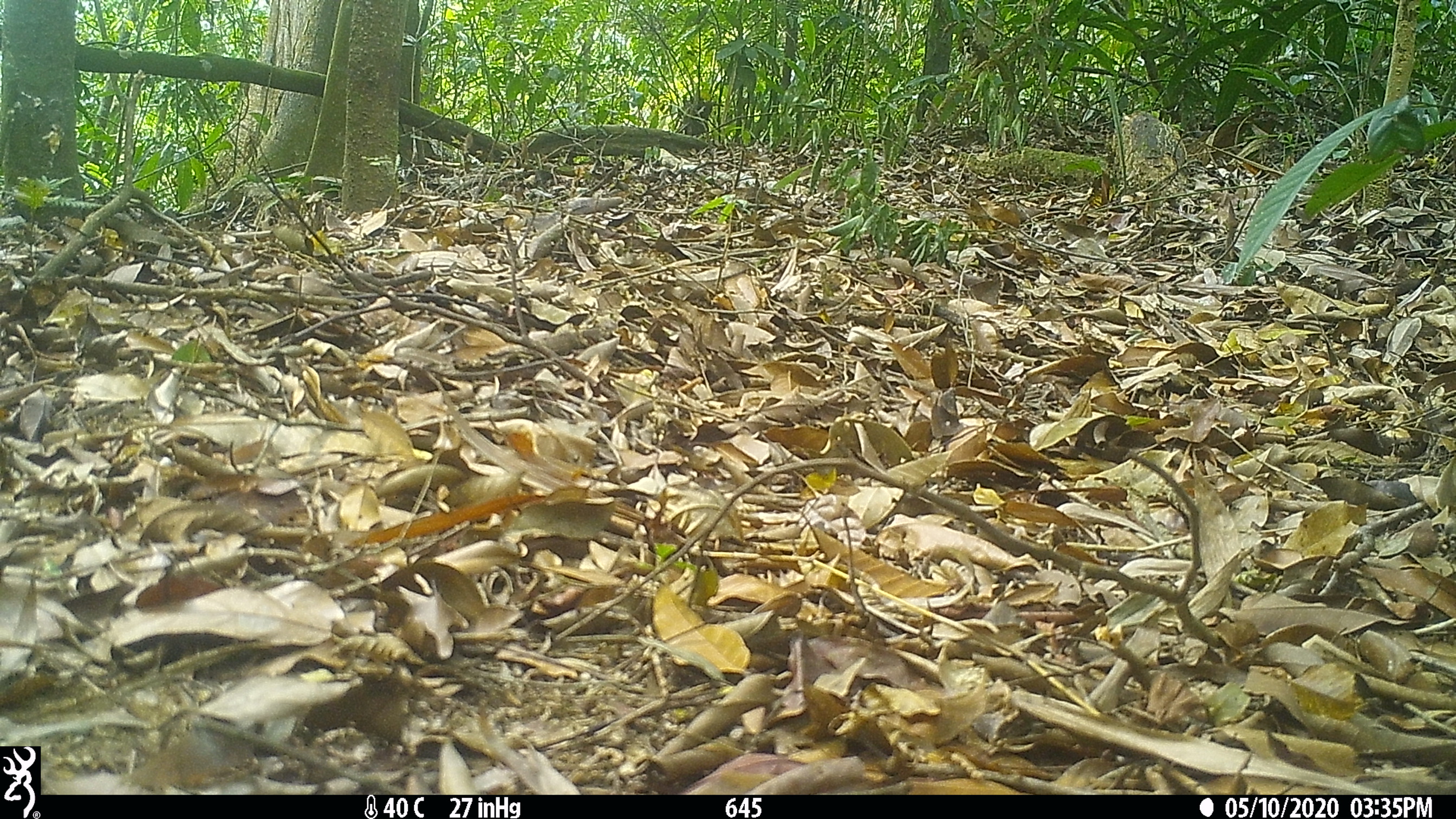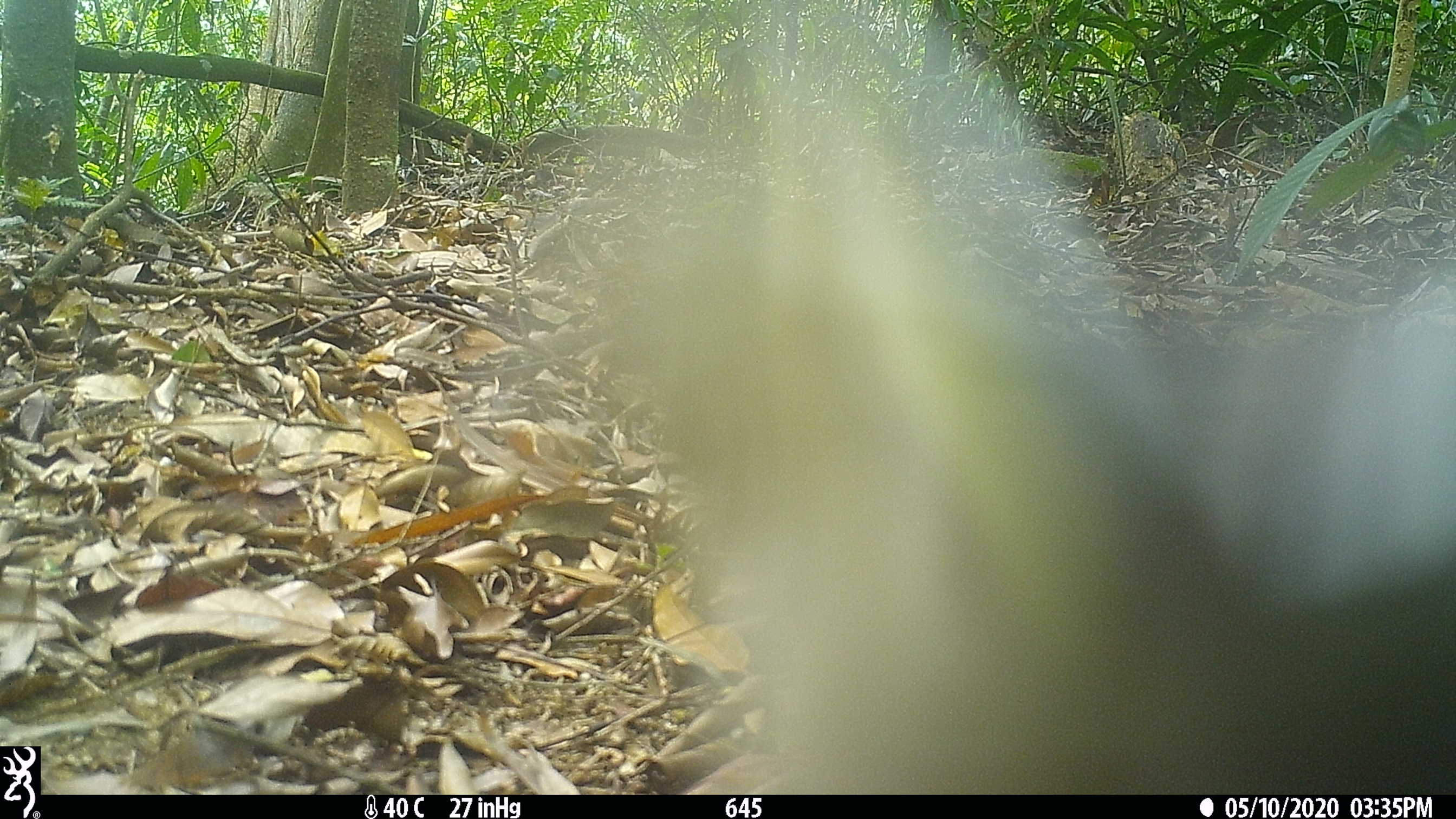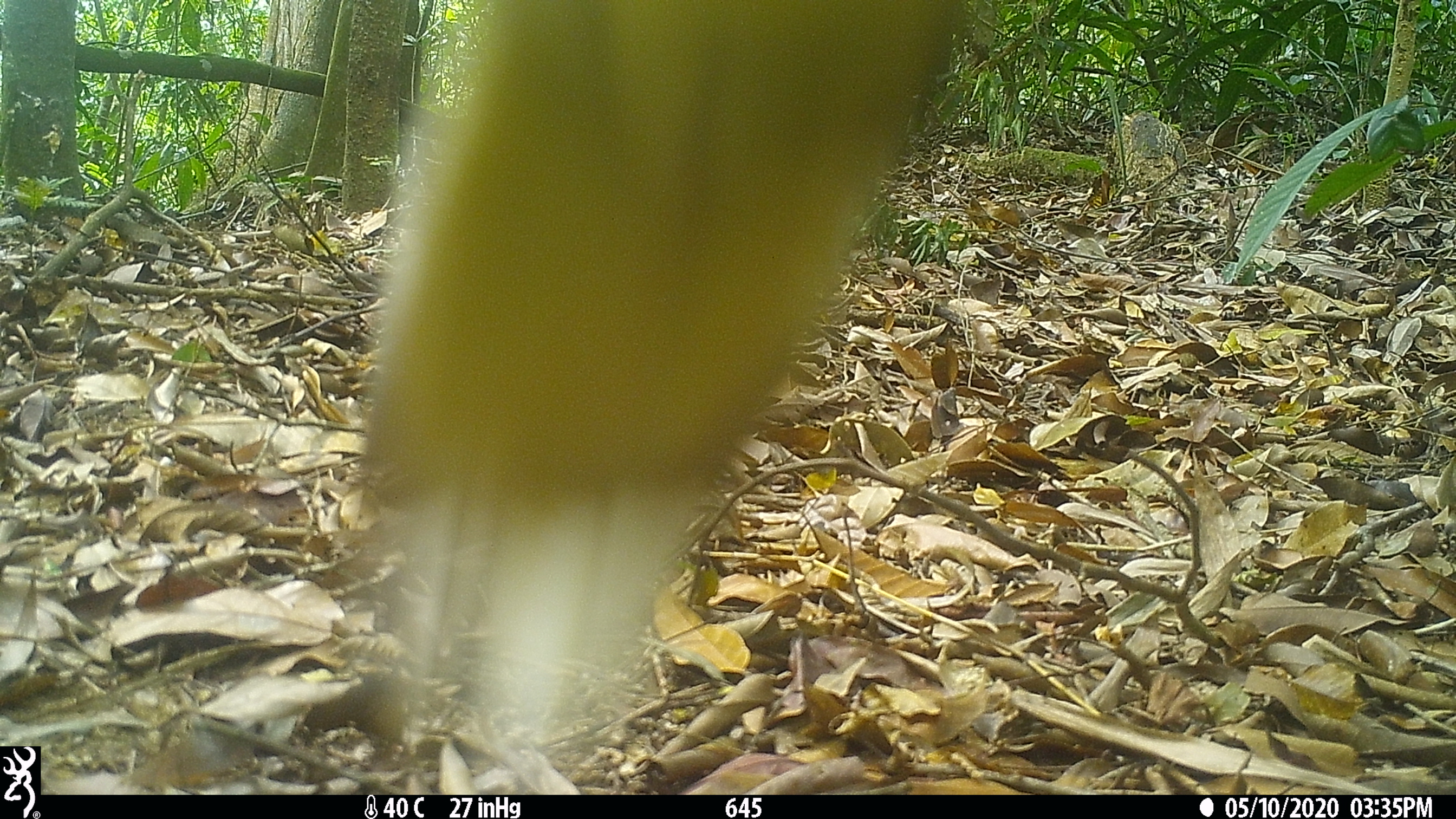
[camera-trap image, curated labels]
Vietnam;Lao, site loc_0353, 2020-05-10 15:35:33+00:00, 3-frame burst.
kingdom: Animalia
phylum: Chordata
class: Aves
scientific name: Aves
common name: bird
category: unidentified bird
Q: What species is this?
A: Unidentified bird (bird) (Aves).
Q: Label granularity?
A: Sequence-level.